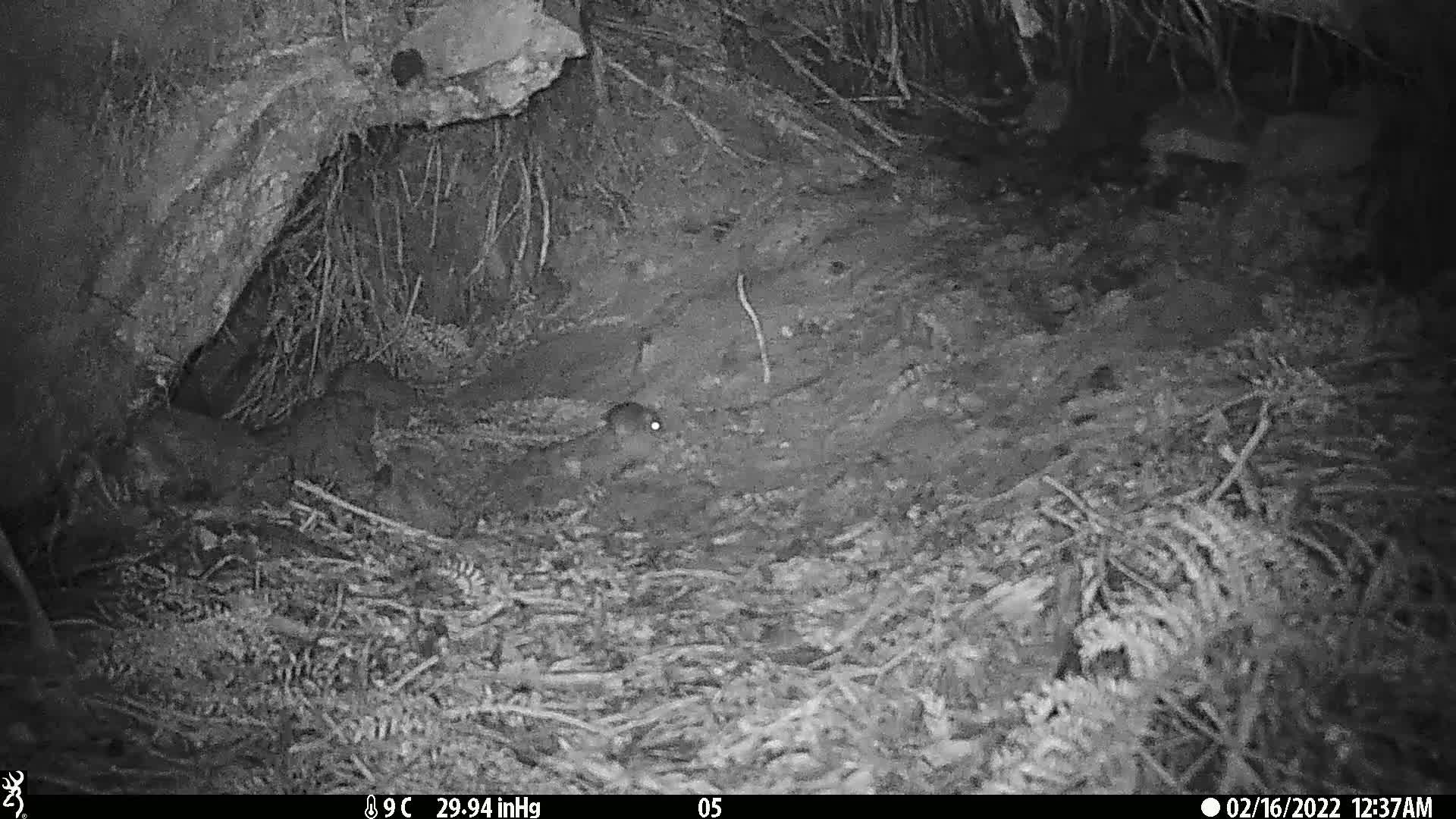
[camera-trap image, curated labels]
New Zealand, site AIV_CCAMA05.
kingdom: Animalia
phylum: Chordata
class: Mammalia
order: Rodentia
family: Muridae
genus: Mus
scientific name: Mus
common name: mouse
Mouse (Mus).